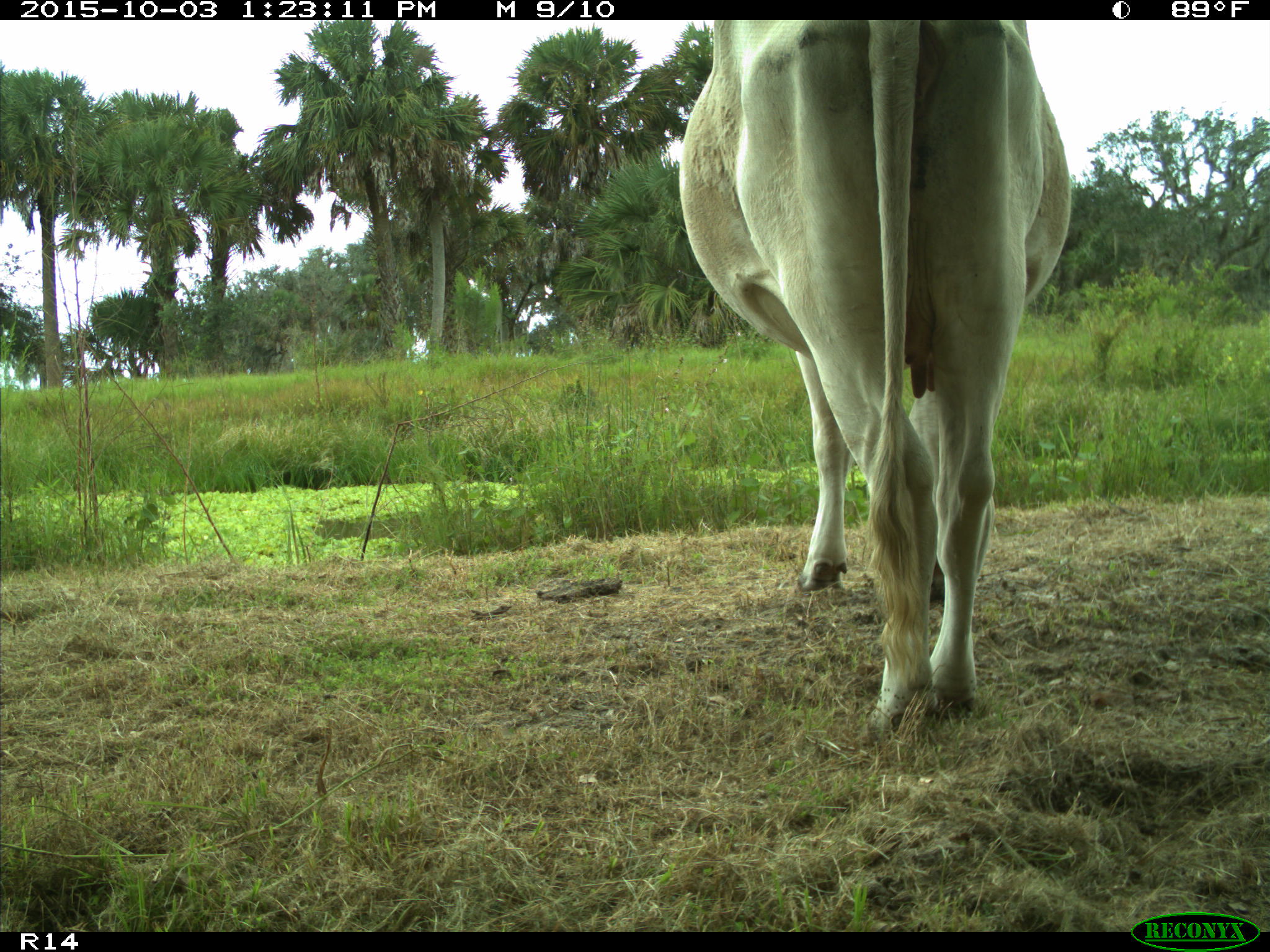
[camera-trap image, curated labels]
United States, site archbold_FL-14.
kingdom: Animalia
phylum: Chordata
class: Mammalia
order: Artiodactyla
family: Bovidae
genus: Bos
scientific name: Bos taurus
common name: domestic cow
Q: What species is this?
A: Bos taurus (domestic cow).